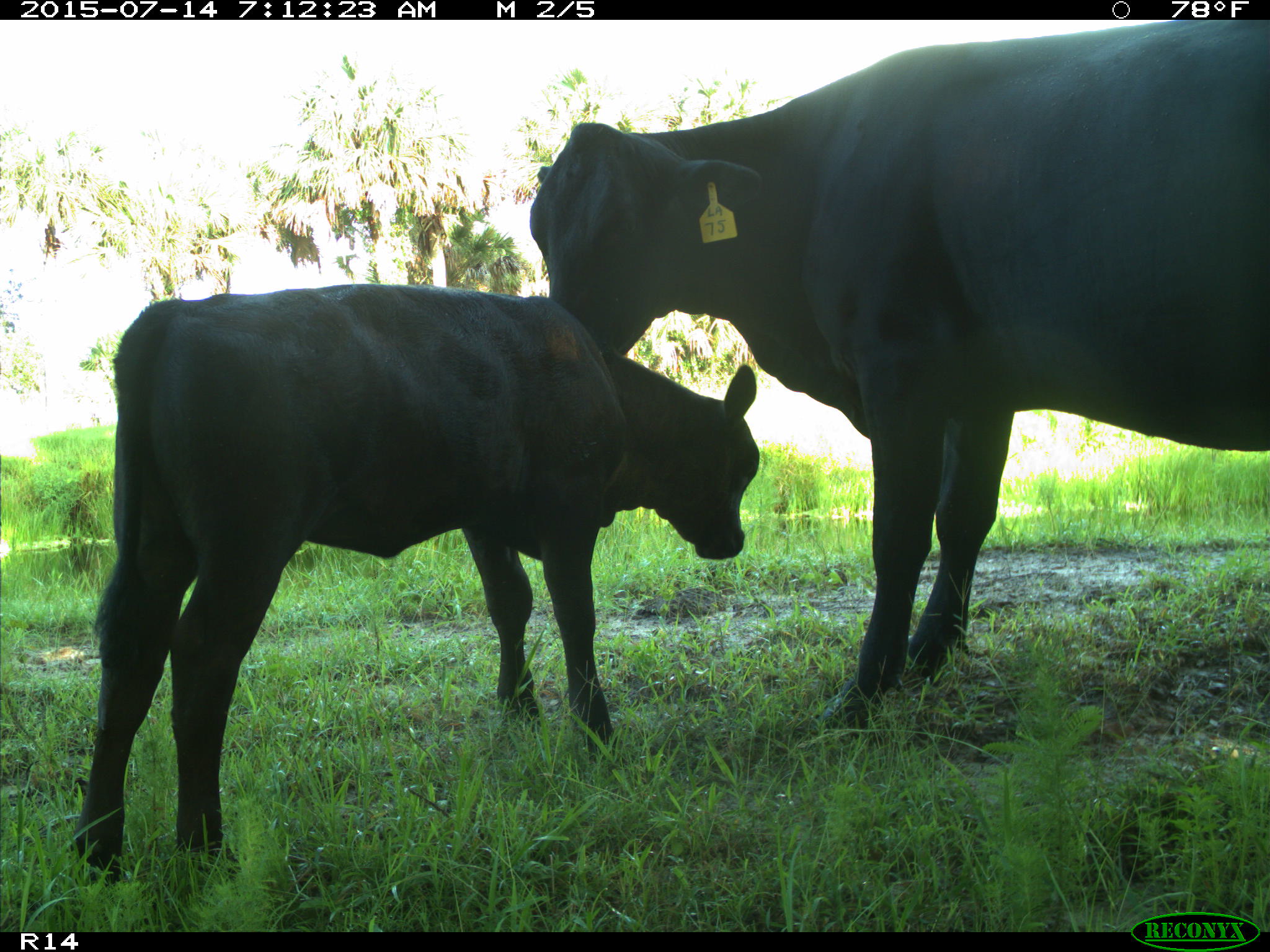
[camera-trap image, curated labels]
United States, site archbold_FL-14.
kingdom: Animalia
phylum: Chordata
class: Mammalia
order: Artiodactyla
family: Bovidae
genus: Bos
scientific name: Bos taurus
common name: domestic cow